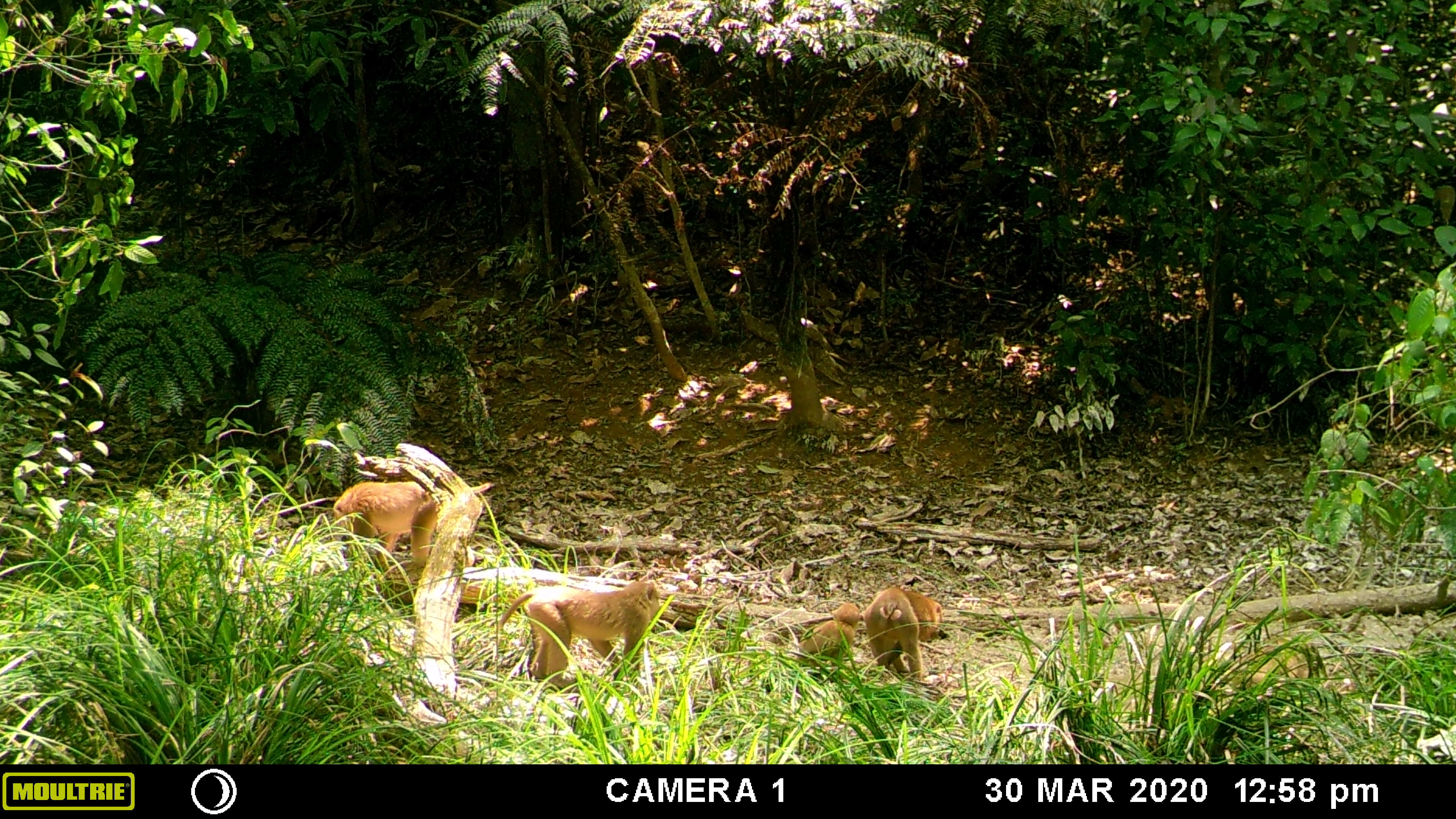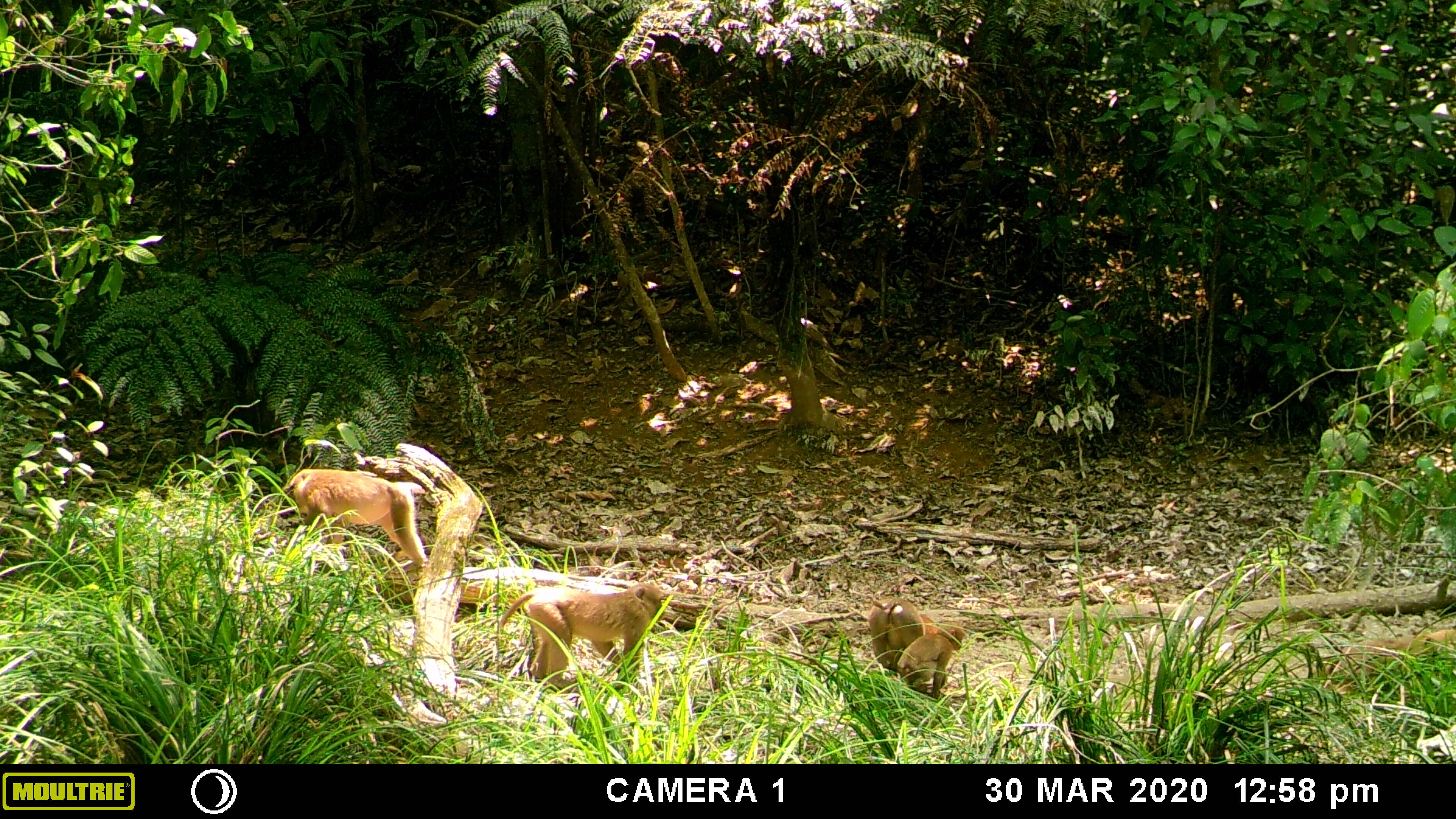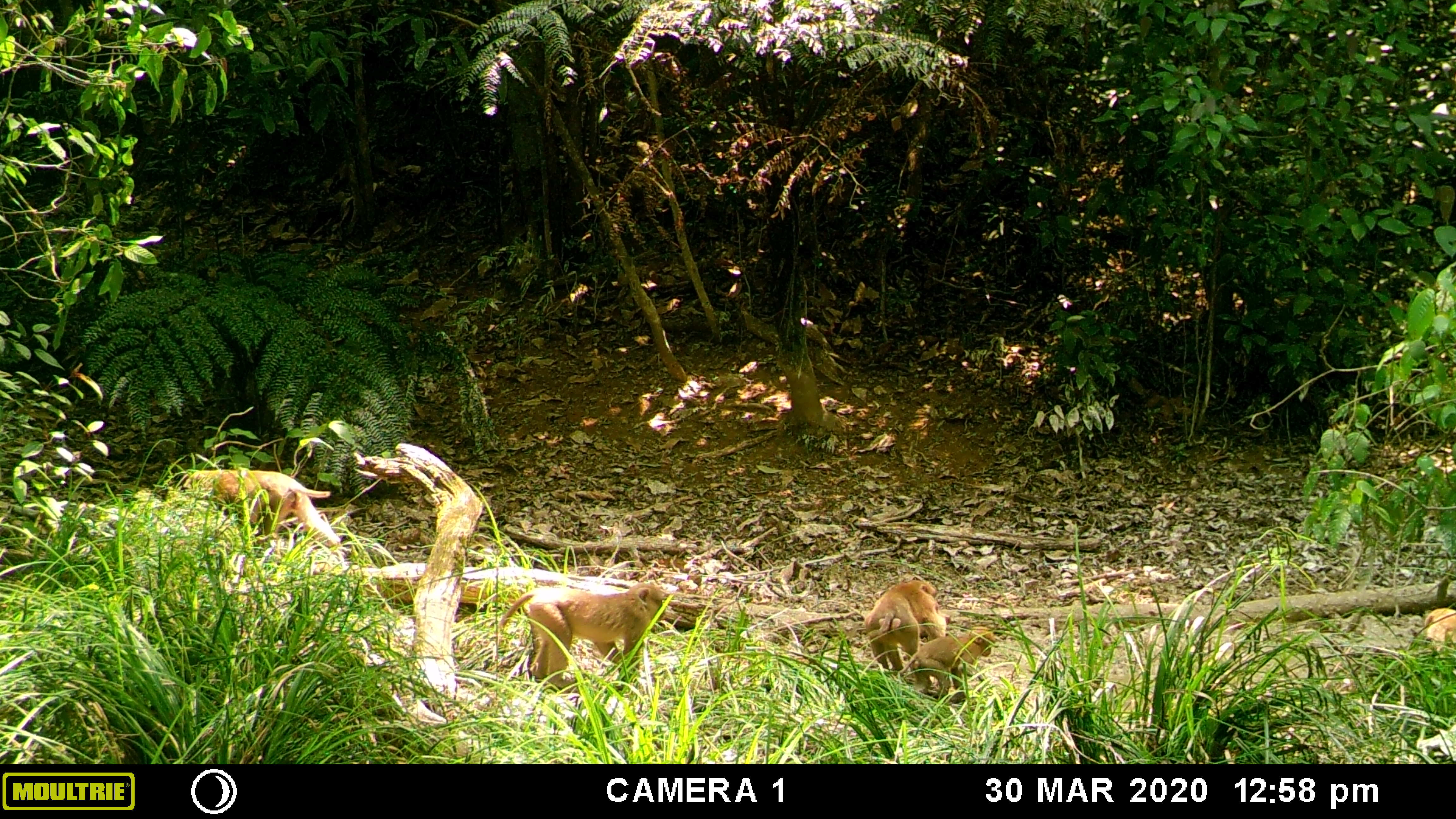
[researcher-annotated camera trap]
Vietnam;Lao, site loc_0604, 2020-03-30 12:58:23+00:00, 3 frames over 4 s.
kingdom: Animalia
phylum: Chordata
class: Mammalia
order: Primates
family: Cercopithecidae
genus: Macaca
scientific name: Macaca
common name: macaques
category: assam or rhesus macaque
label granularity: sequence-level